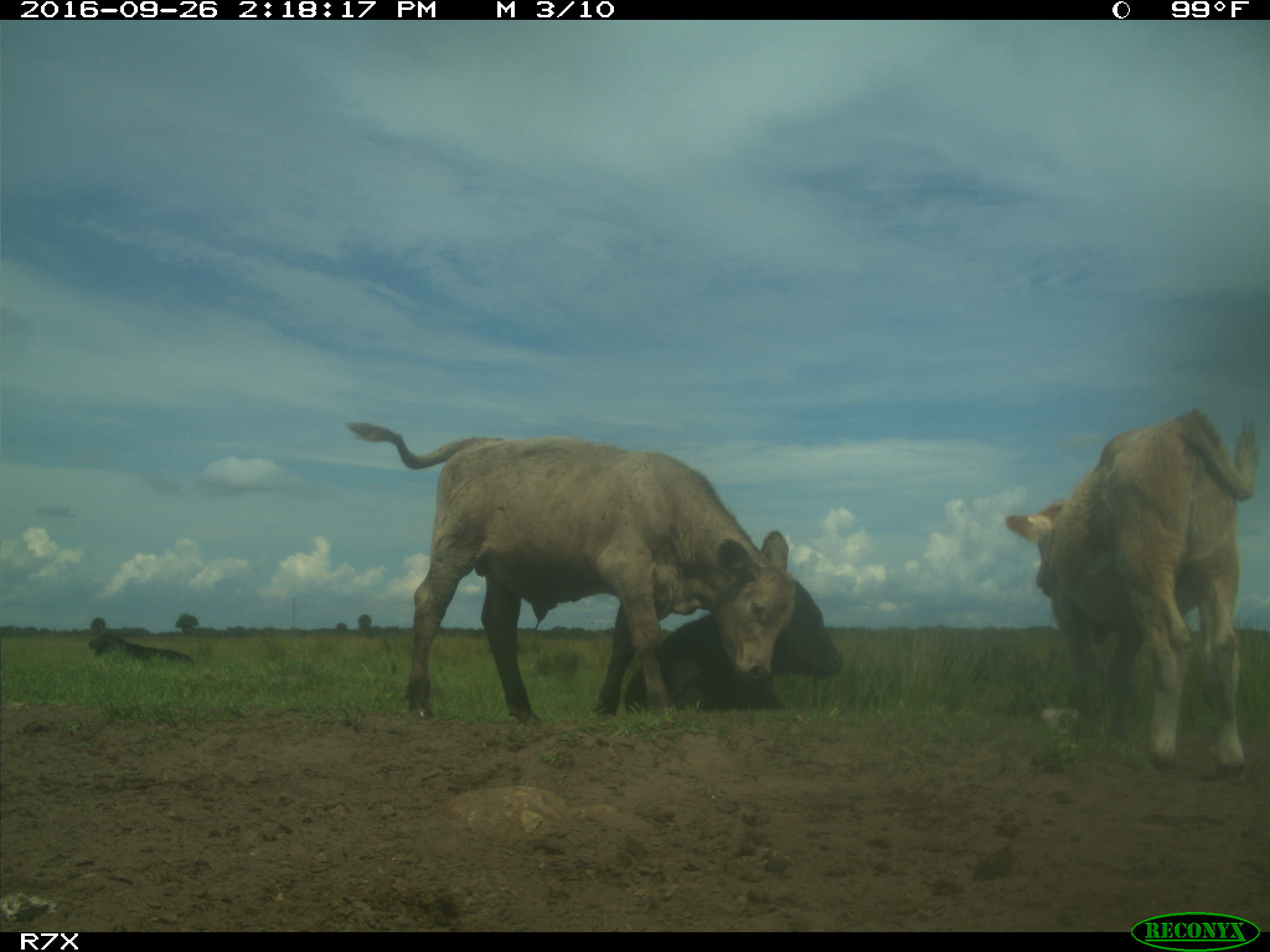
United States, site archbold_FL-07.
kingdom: Animalia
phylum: Chordata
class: Mammalia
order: Artiodactyla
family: Bovidae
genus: Bos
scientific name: Bos taurus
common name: domestic cow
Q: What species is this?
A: Bos taurus (domestic cow).